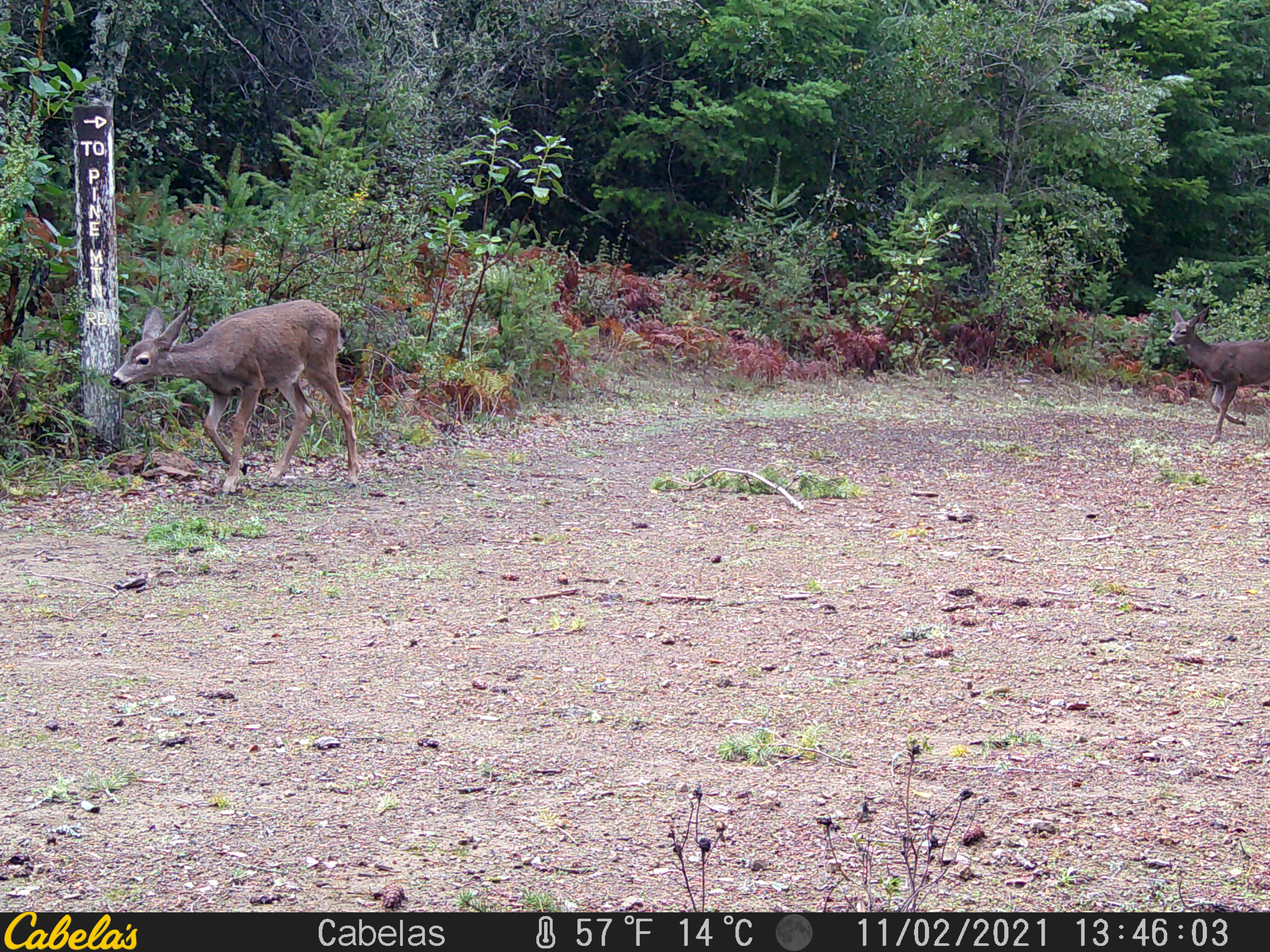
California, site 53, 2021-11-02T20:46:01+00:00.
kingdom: Animalia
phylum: Chordata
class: Mammalia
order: Artiodactyla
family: Cervidae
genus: Odocoileus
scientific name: Odocoileus hemionus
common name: mule deer